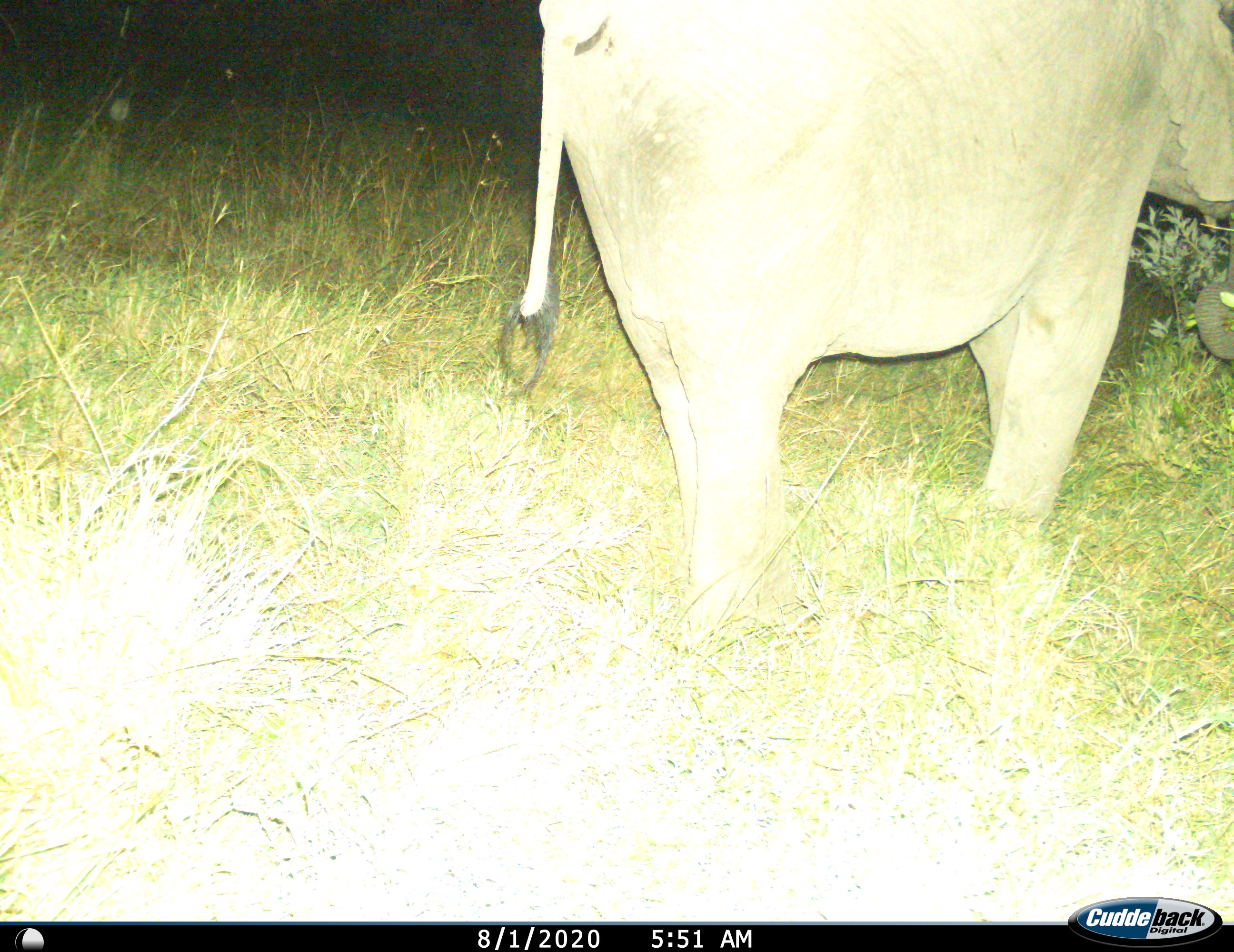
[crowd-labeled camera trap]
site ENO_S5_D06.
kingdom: Animalia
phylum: Chordata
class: Mammalia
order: Proboscidea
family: Elephantidae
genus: Loxodonta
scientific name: Loxodonta africana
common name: african bush elephant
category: elephant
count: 1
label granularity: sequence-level